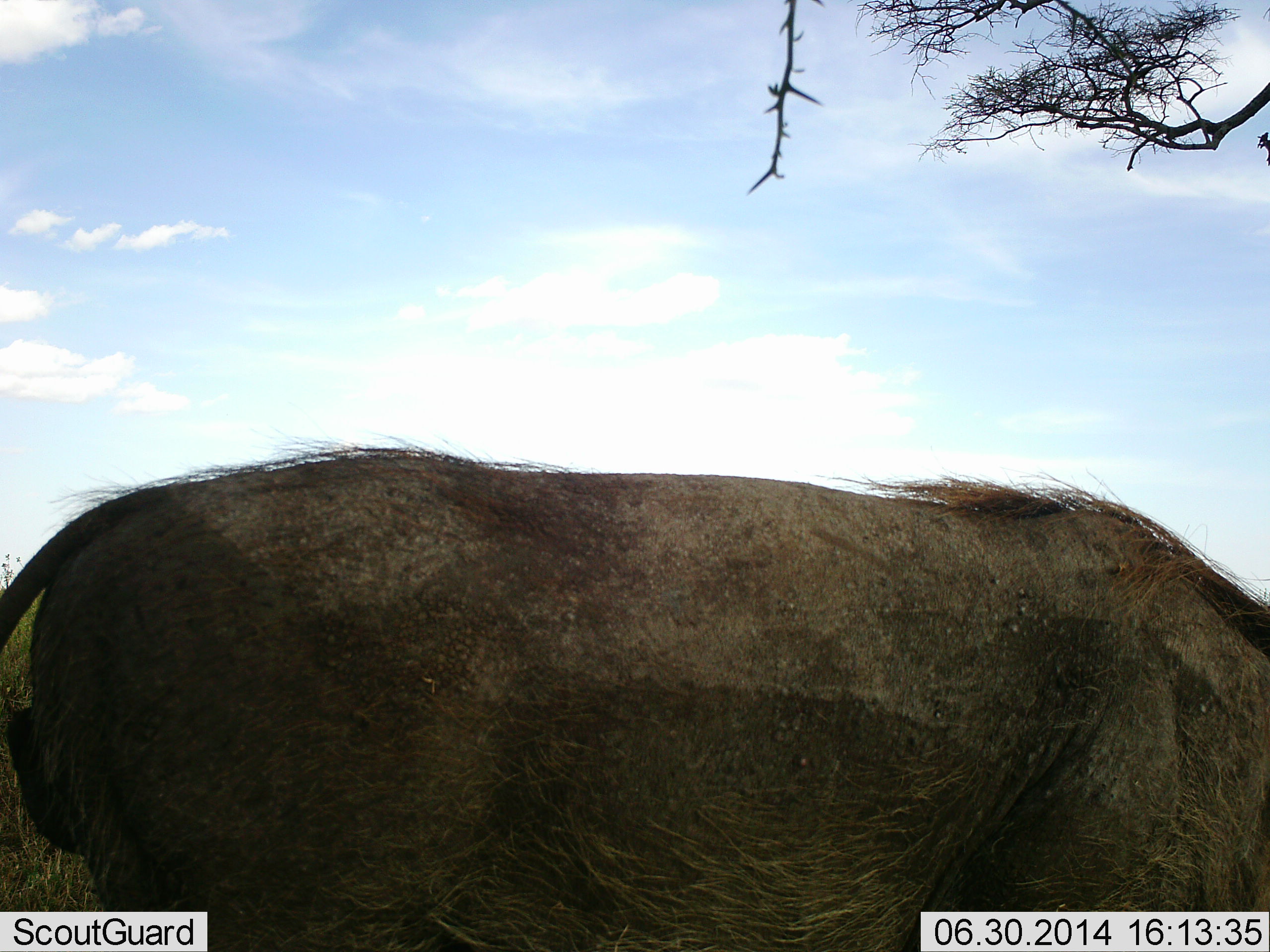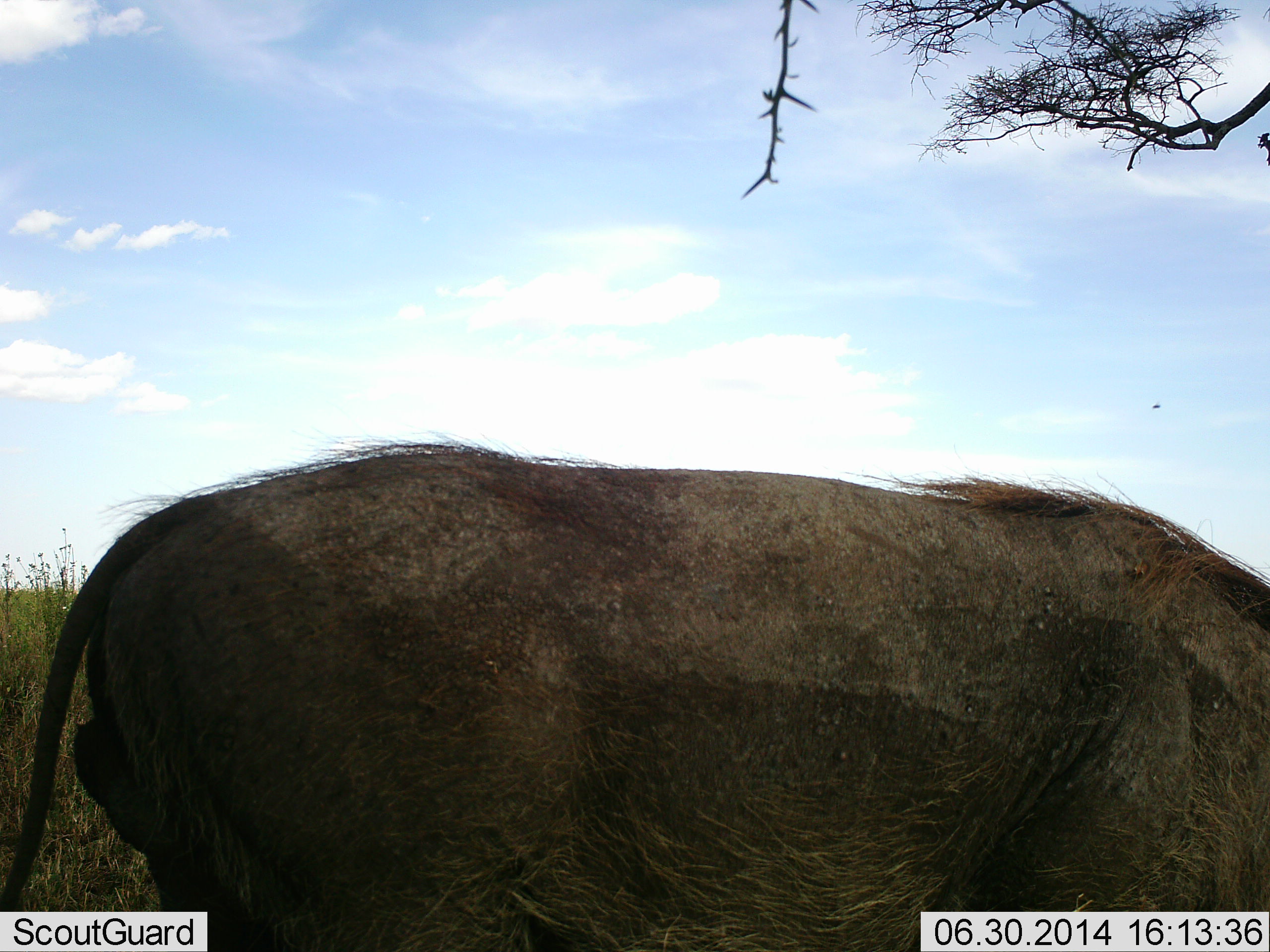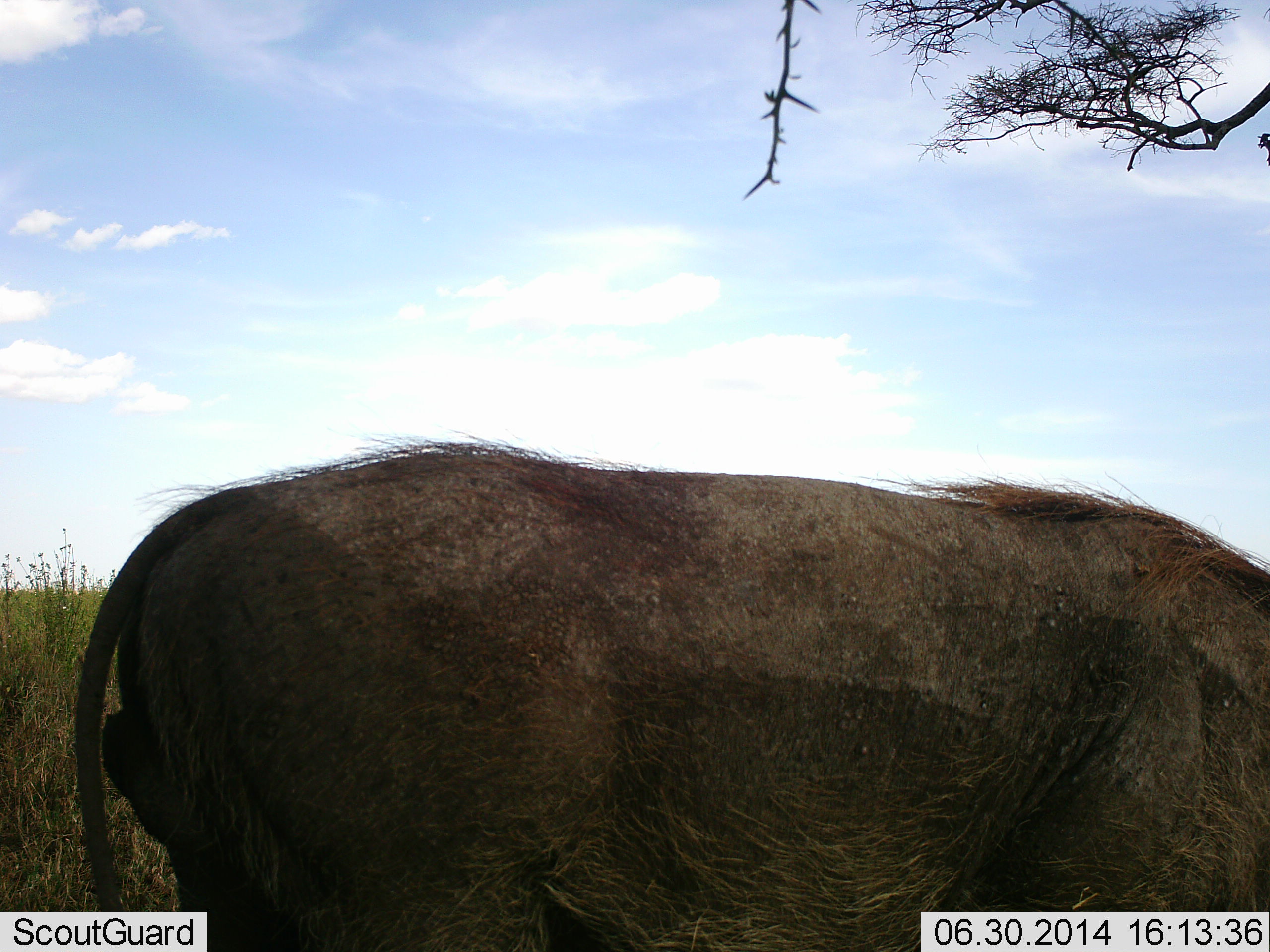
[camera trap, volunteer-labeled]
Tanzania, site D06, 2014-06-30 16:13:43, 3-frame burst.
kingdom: Animalia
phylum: Chordata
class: Mammalia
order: Artiodactyla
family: Suidae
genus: Phacochoerus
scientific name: Phacochoerus africanus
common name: warthog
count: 1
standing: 80%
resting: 0%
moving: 10%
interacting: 0%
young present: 0%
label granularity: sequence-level